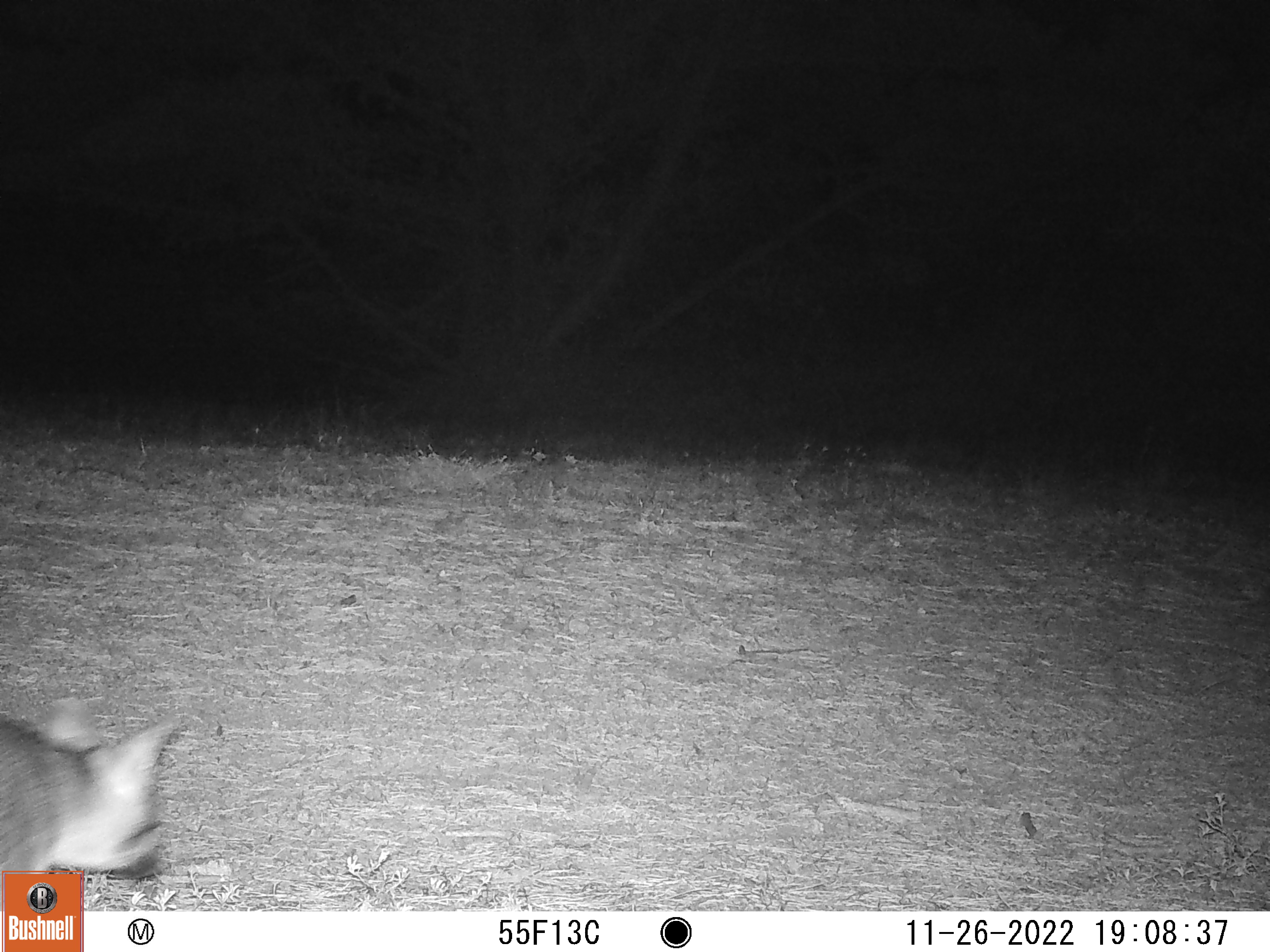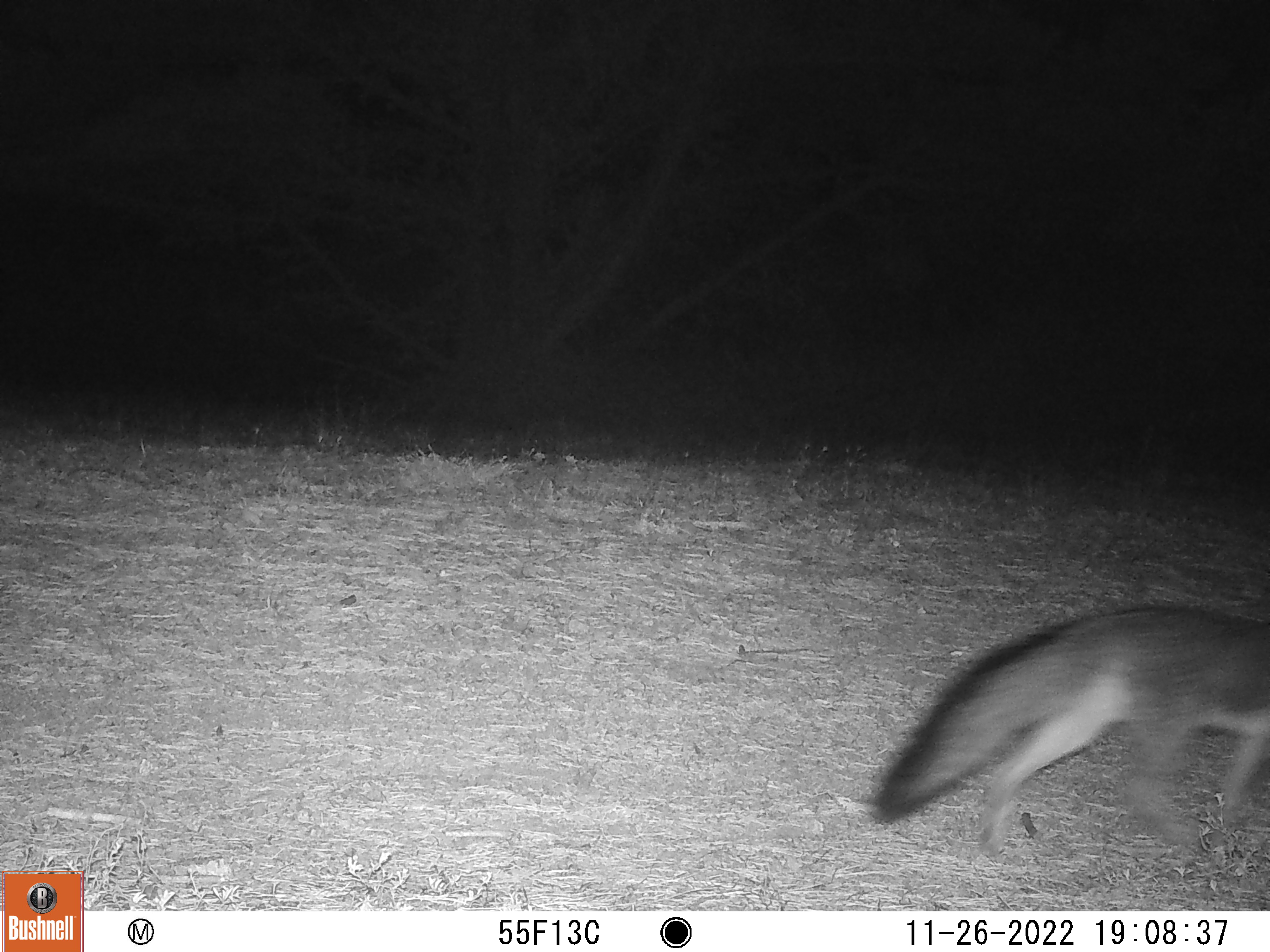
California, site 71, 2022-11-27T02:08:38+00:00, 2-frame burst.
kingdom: Animalia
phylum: Chordata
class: Mammalia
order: Carnivora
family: Canidae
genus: Urocyon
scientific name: Urocyon cinereoargenteus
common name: gray fox